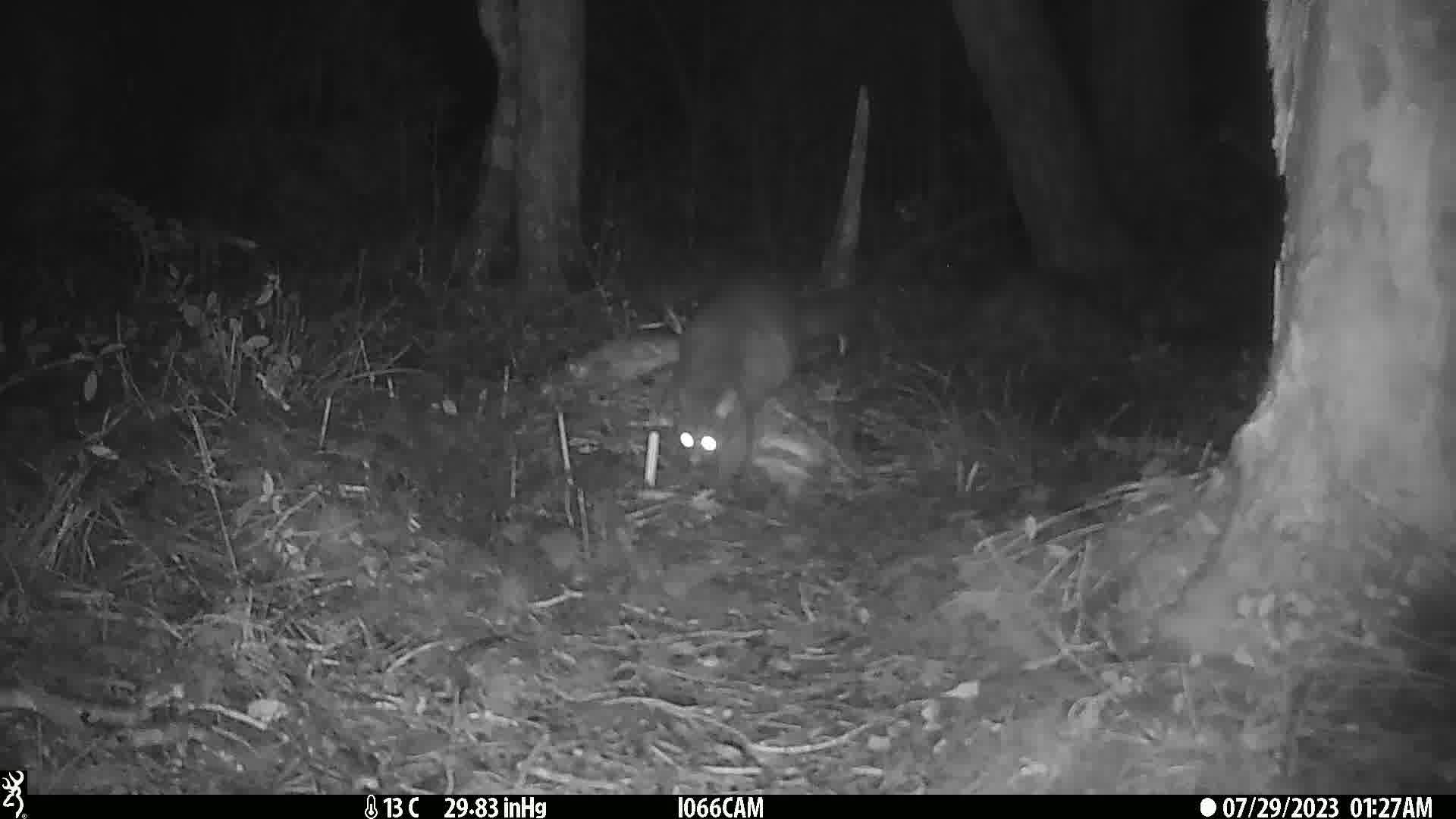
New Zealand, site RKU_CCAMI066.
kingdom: Animalia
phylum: Chordata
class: Mammalia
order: Diprotodontia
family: Phalangeridae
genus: Trichosurus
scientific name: Trichosurus vulpecula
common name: common brushtail possum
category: possum